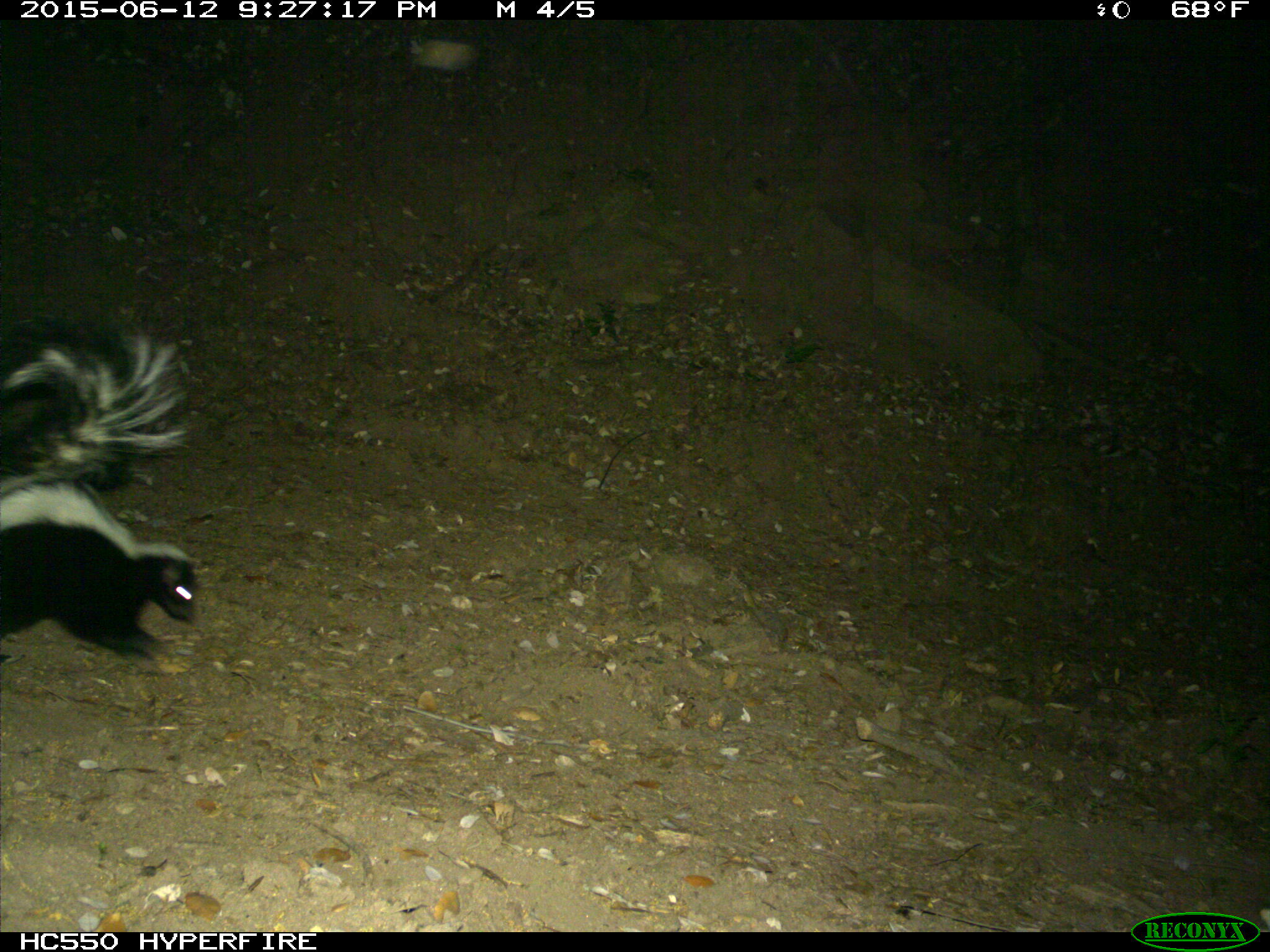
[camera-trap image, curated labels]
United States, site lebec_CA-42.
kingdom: Animalia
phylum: Chordata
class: Mammalia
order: Carnivora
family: Mephitidae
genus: Mephitis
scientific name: Mephitis mephitis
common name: striped skunk